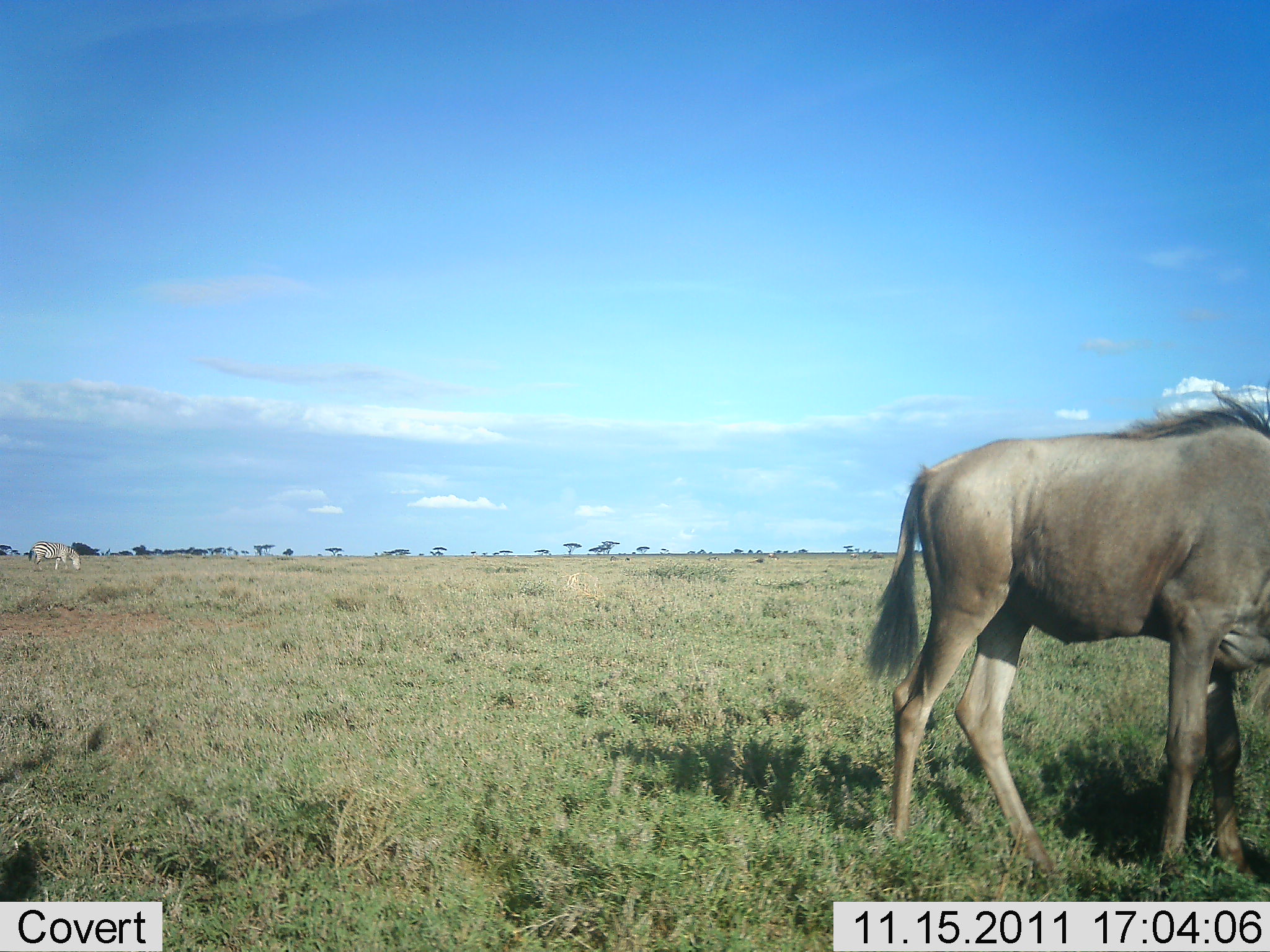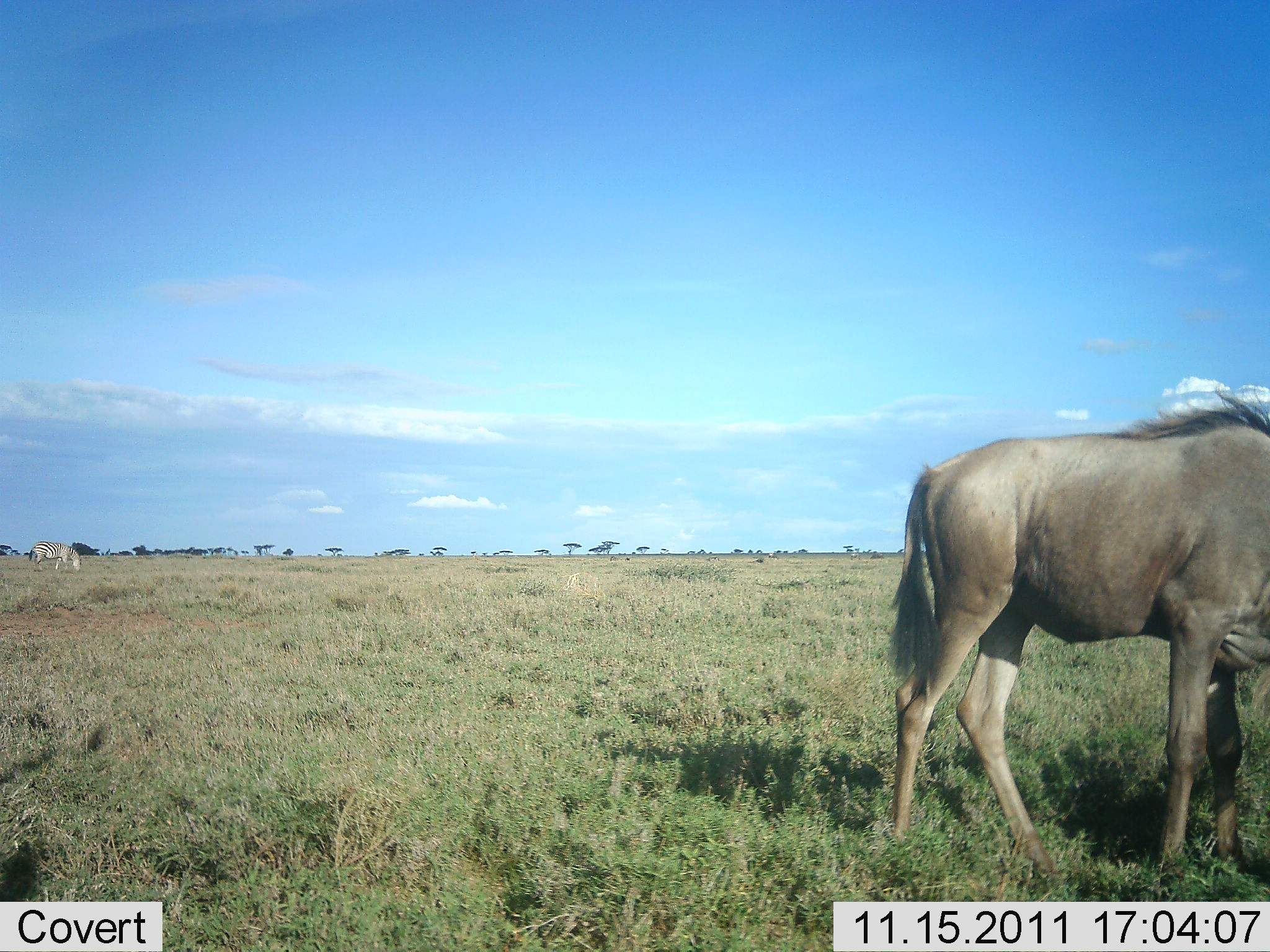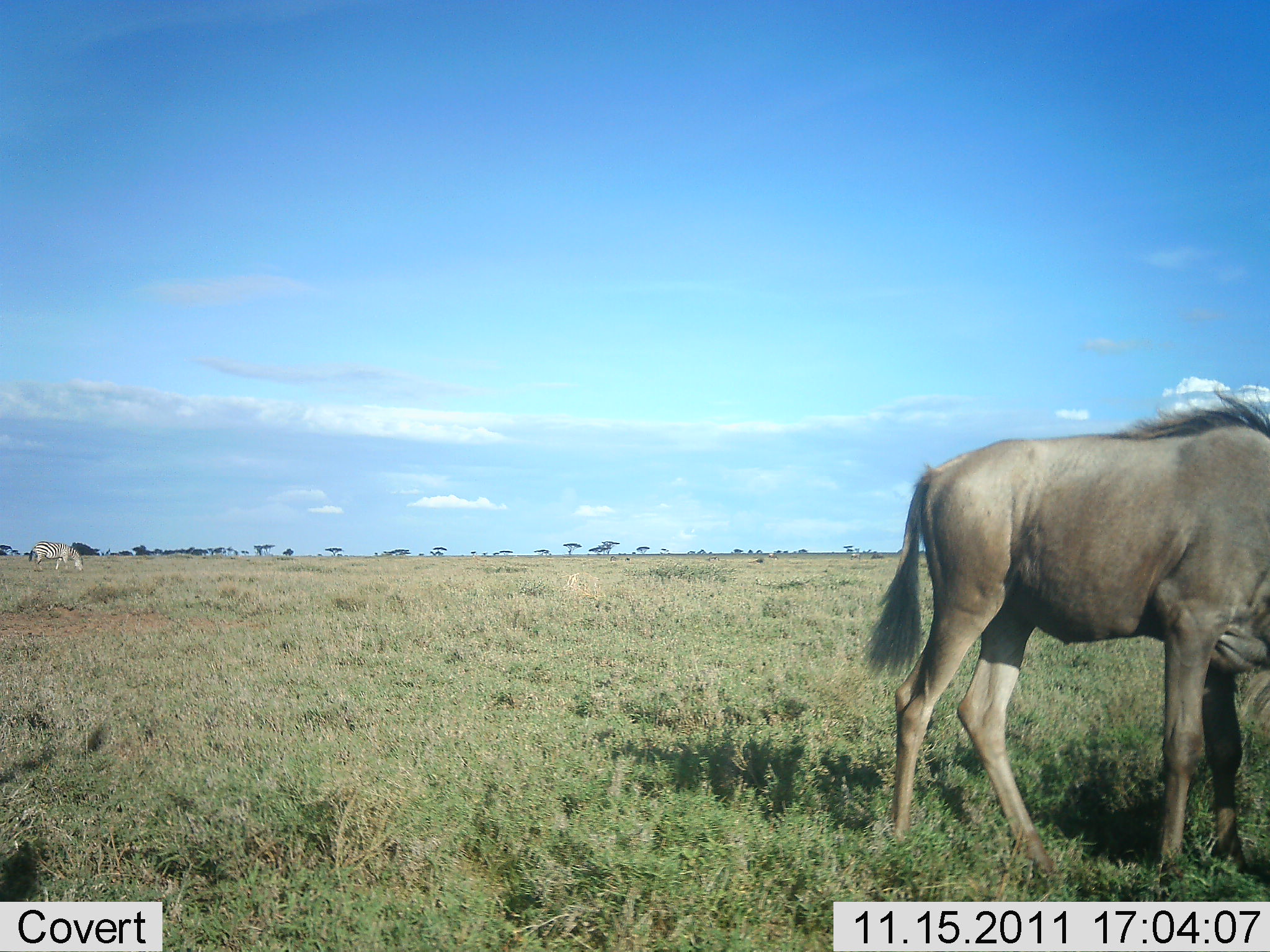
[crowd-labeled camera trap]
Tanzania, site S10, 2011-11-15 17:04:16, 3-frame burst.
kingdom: Animalia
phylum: Chordata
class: Mammalia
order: Artiodactyla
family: Bovidae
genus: Connochaetes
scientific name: Connochaetes taurinus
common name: blue wildebeest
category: wildebeest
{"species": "wildebeest (blue wildebeest) (Connochaetes taurinus)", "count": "1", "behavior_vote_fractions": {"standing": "67%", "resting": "5%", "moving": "0%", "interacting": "0%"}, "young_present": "0%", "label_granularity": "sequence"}